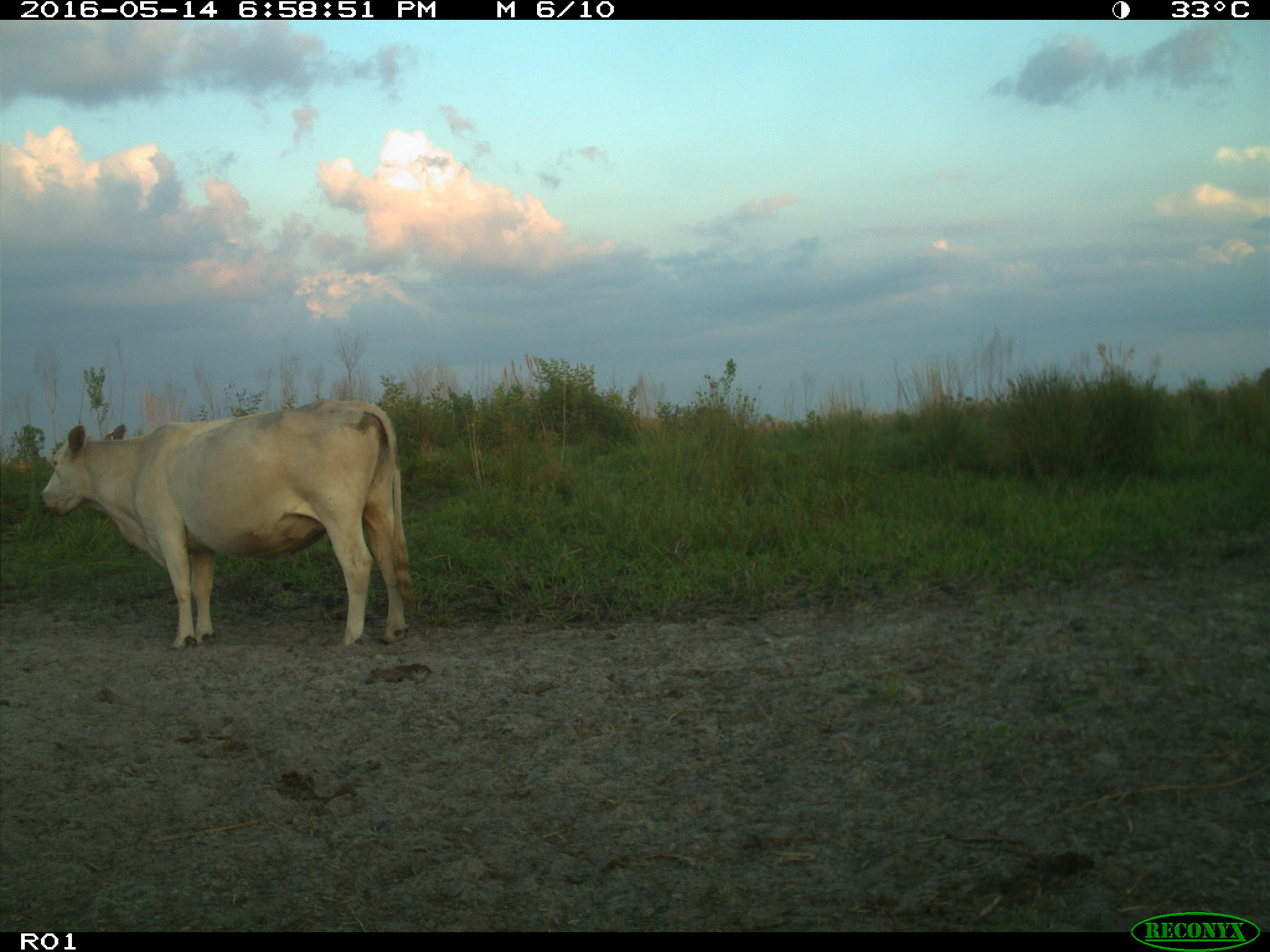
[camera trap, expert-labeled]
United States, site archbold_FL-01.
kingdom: Animalia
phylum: Chordata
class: Mammalia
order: Artiodactyla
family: Bovidae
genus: Bos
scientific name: Bos taurus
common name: domestic cow